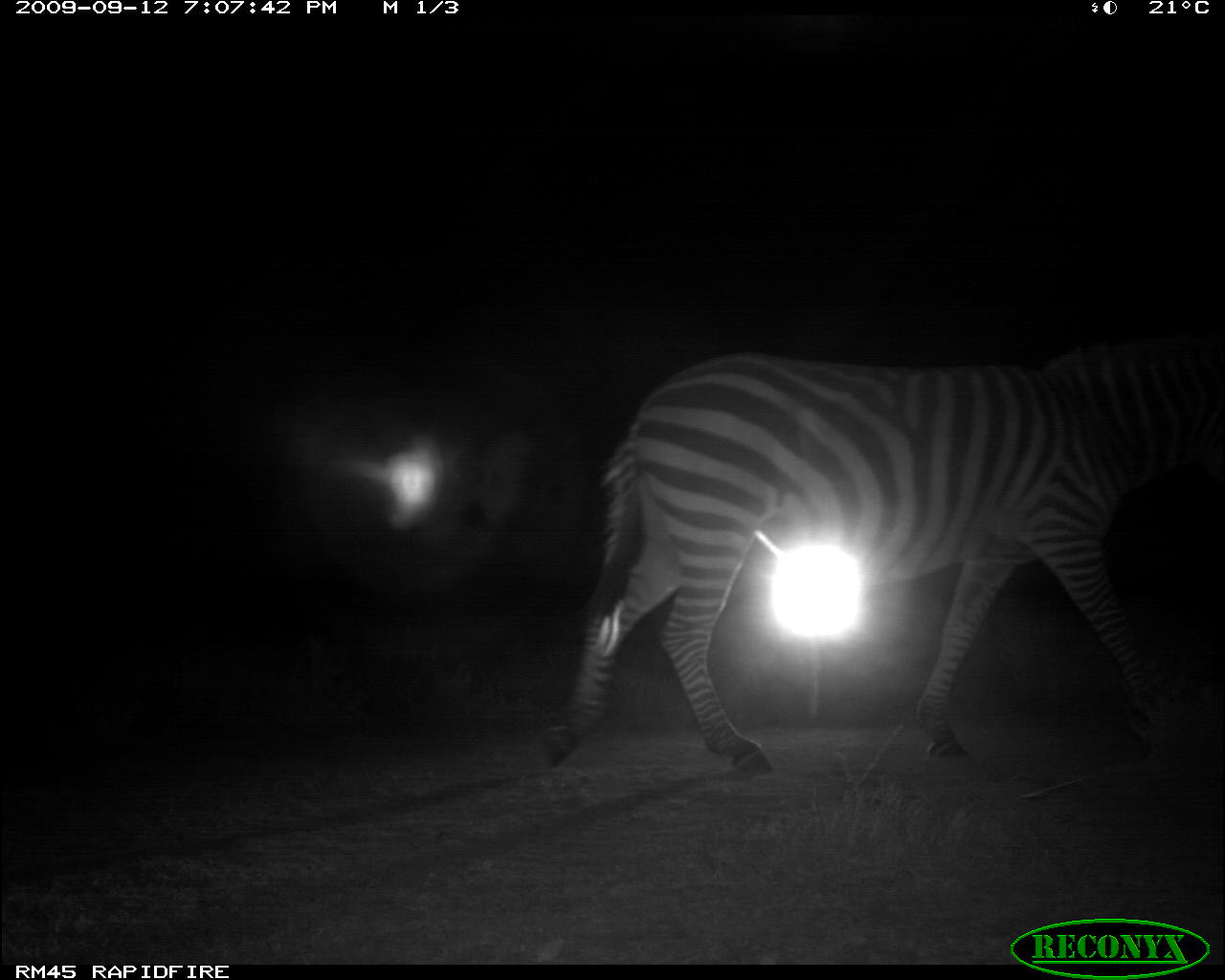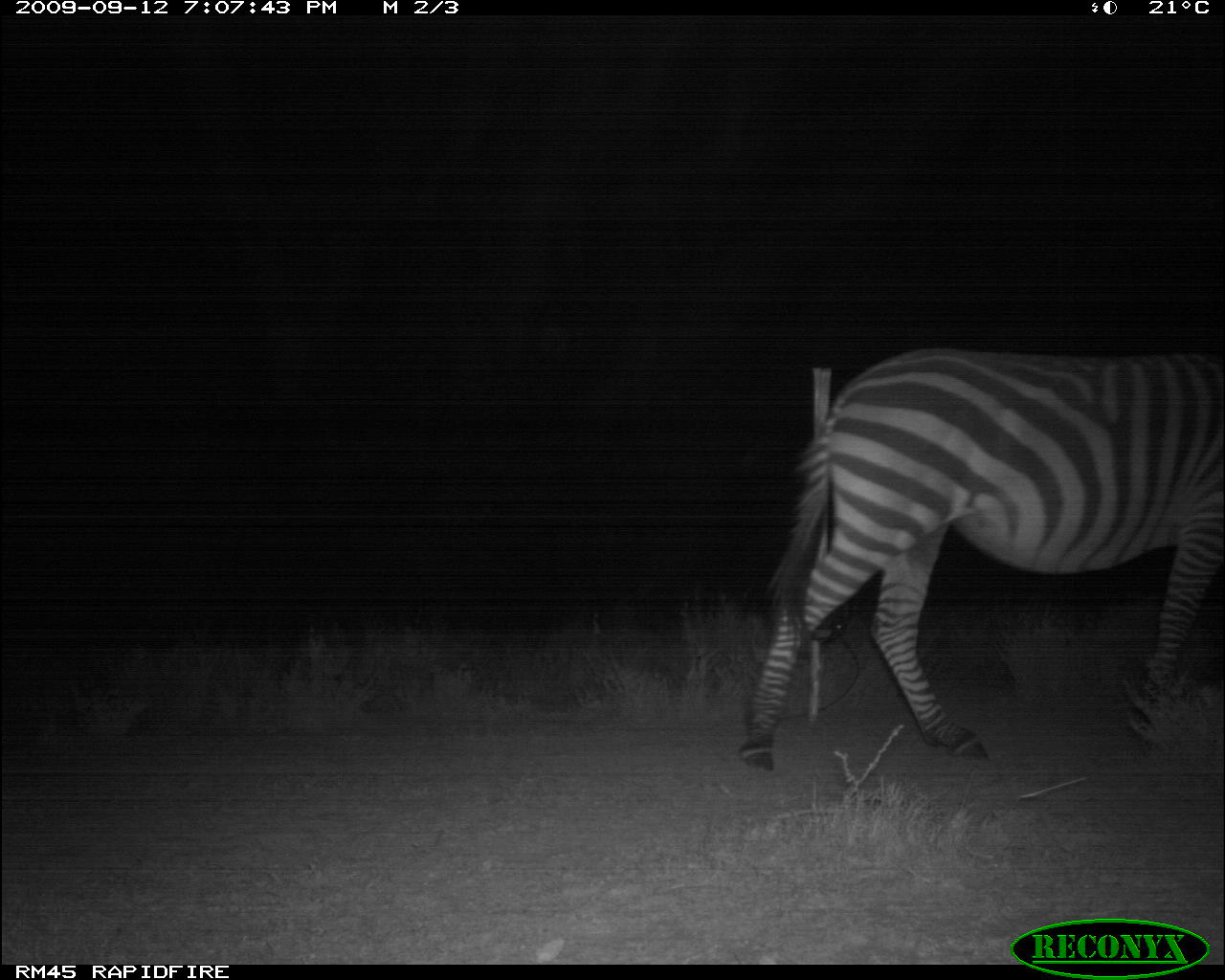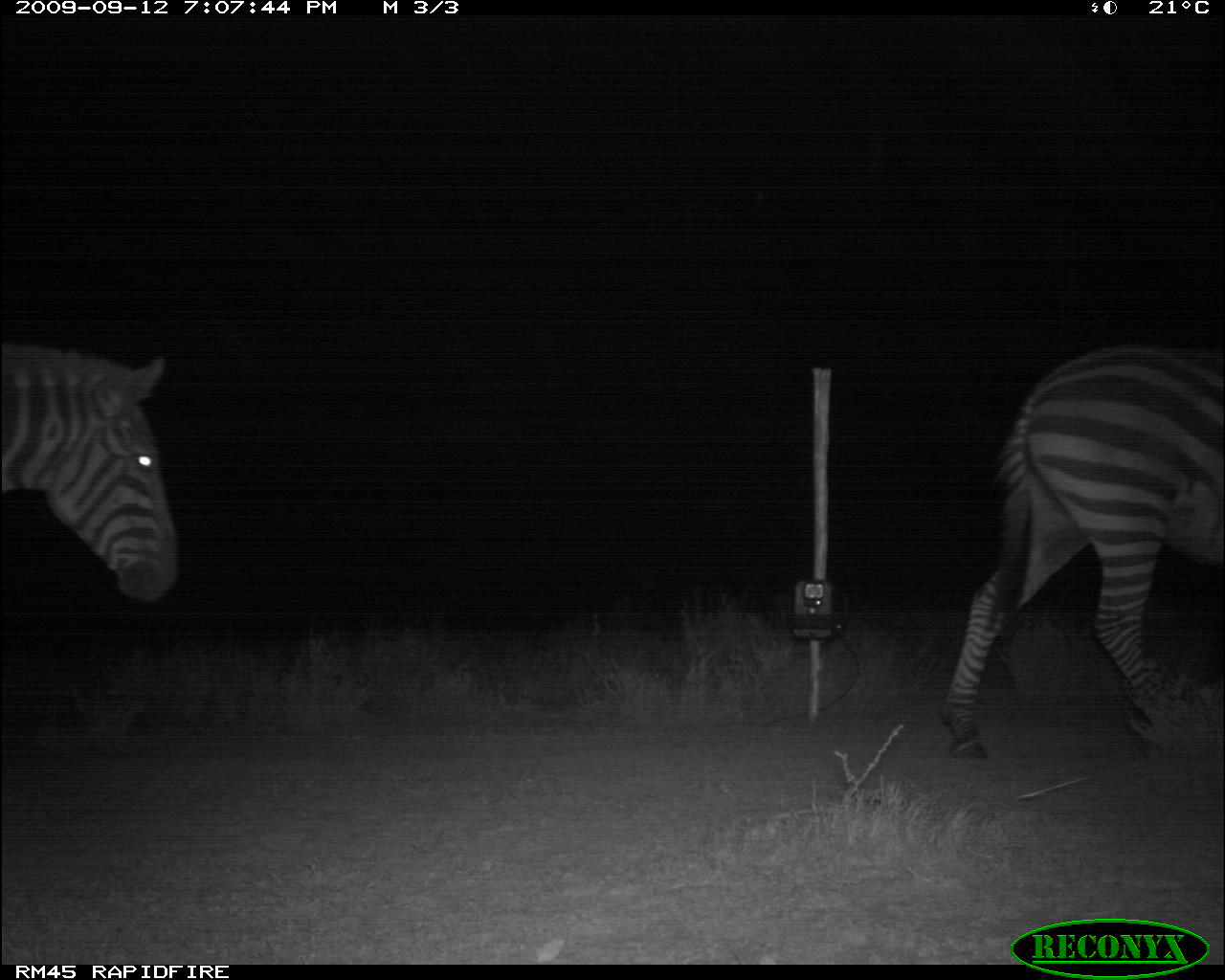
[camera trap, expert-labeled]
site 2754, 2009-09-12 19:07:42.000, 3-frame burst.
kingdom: Animalia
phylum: Chordata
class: Mammalia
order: Perissodactyla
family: Equidae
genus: Equus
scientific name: Equus quagga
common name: plains zebra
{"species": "Equus quagga (plains zebra)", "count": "1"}